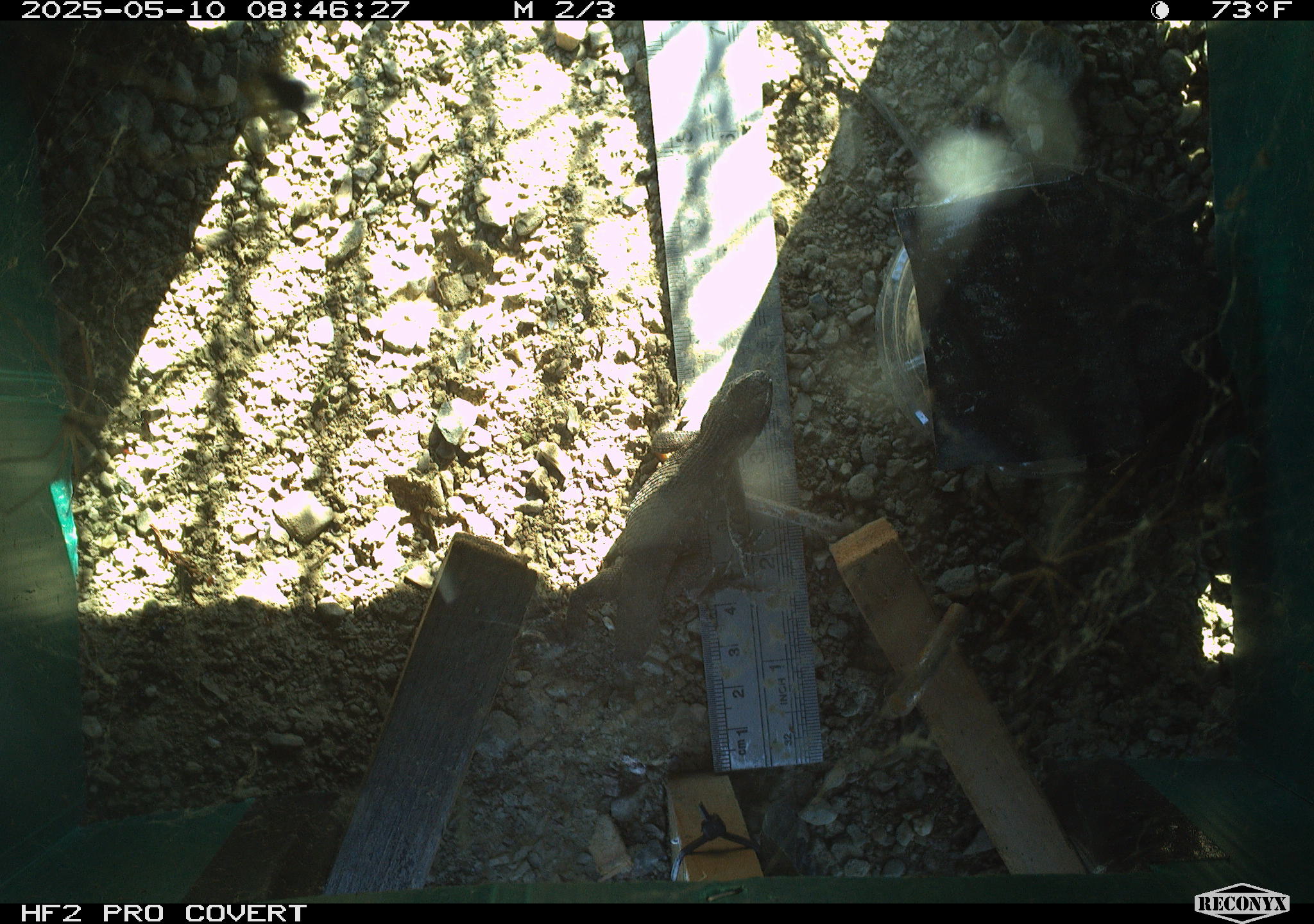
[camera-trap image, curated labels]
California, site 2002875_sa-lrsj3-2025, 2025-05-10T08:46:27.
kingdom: Animalia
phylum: Chordata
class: Reptilia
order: Squamata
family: Phrynosomatidae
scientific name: Phrynosomatidae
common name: north american spiny lizards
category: sceloporus/uta species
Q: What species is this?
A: Sceloporus/uta species (north american spiny lizards) (Phrynosomatidae).